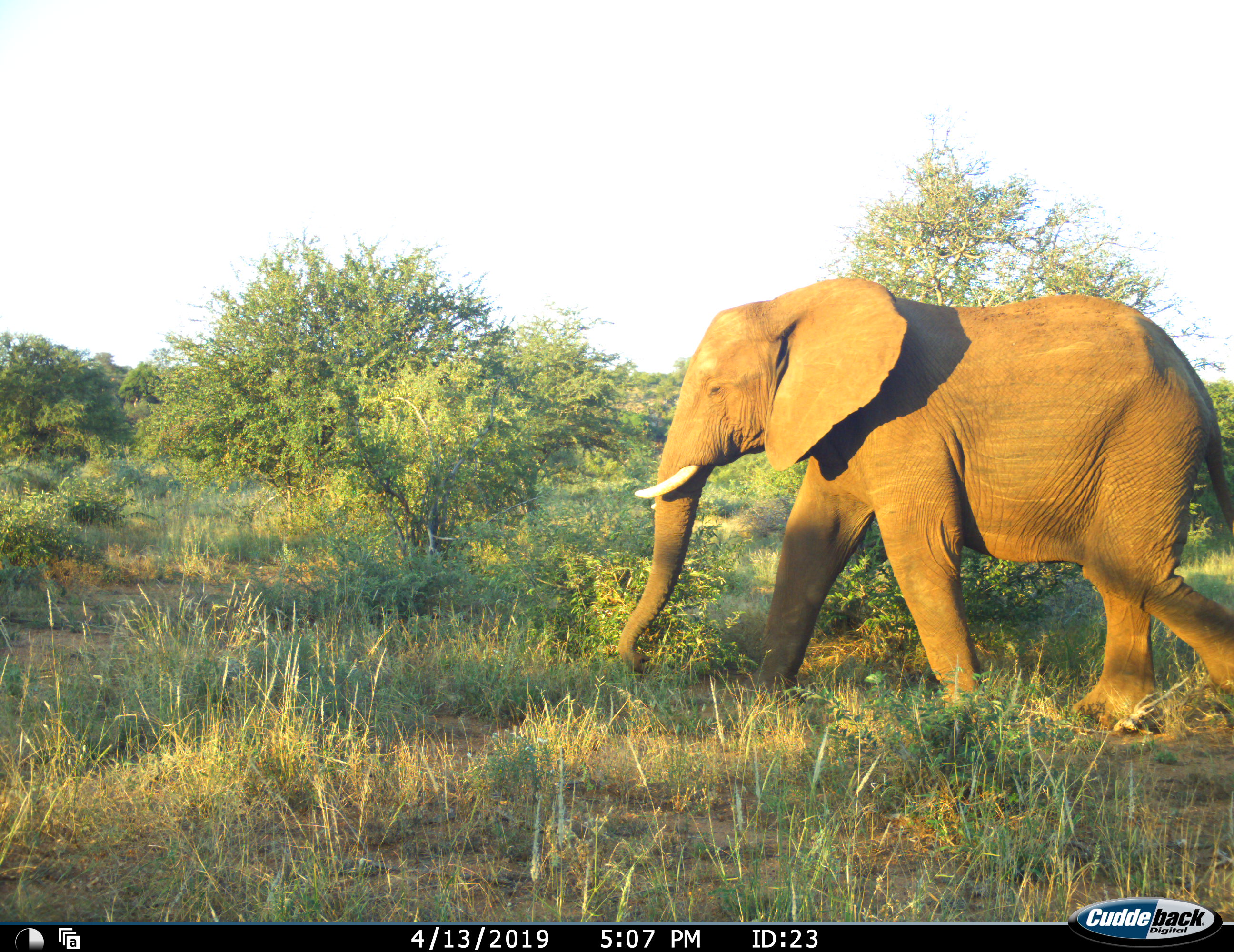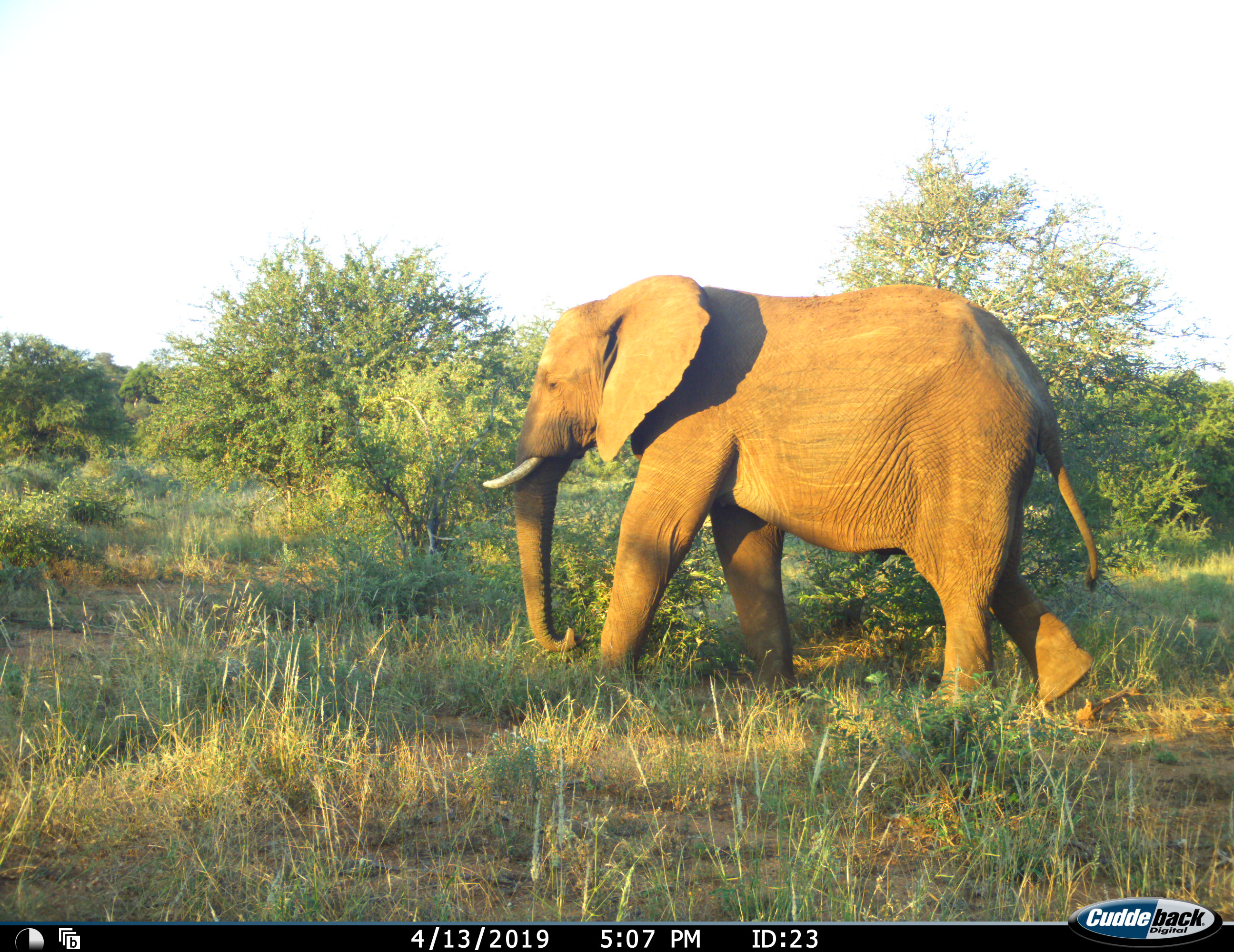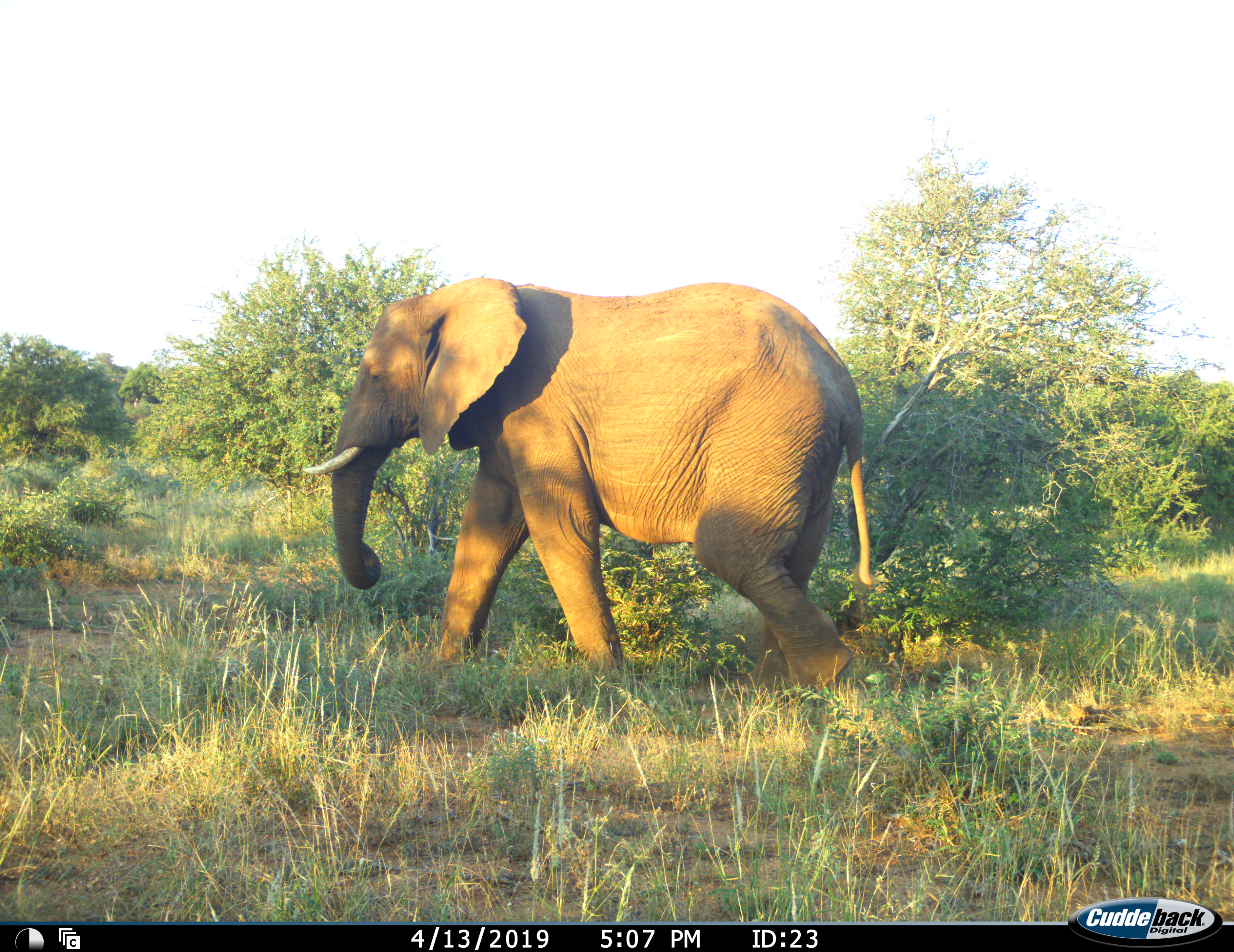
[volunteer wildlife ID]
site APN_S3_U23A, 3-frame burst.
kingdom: Animalia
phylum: Chordata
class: Mammalia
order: Proboscidea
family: Elephantidae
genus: Loxodonta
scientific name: Loxodonta africana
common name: african bush elephant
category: elephant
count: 1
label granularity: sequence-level